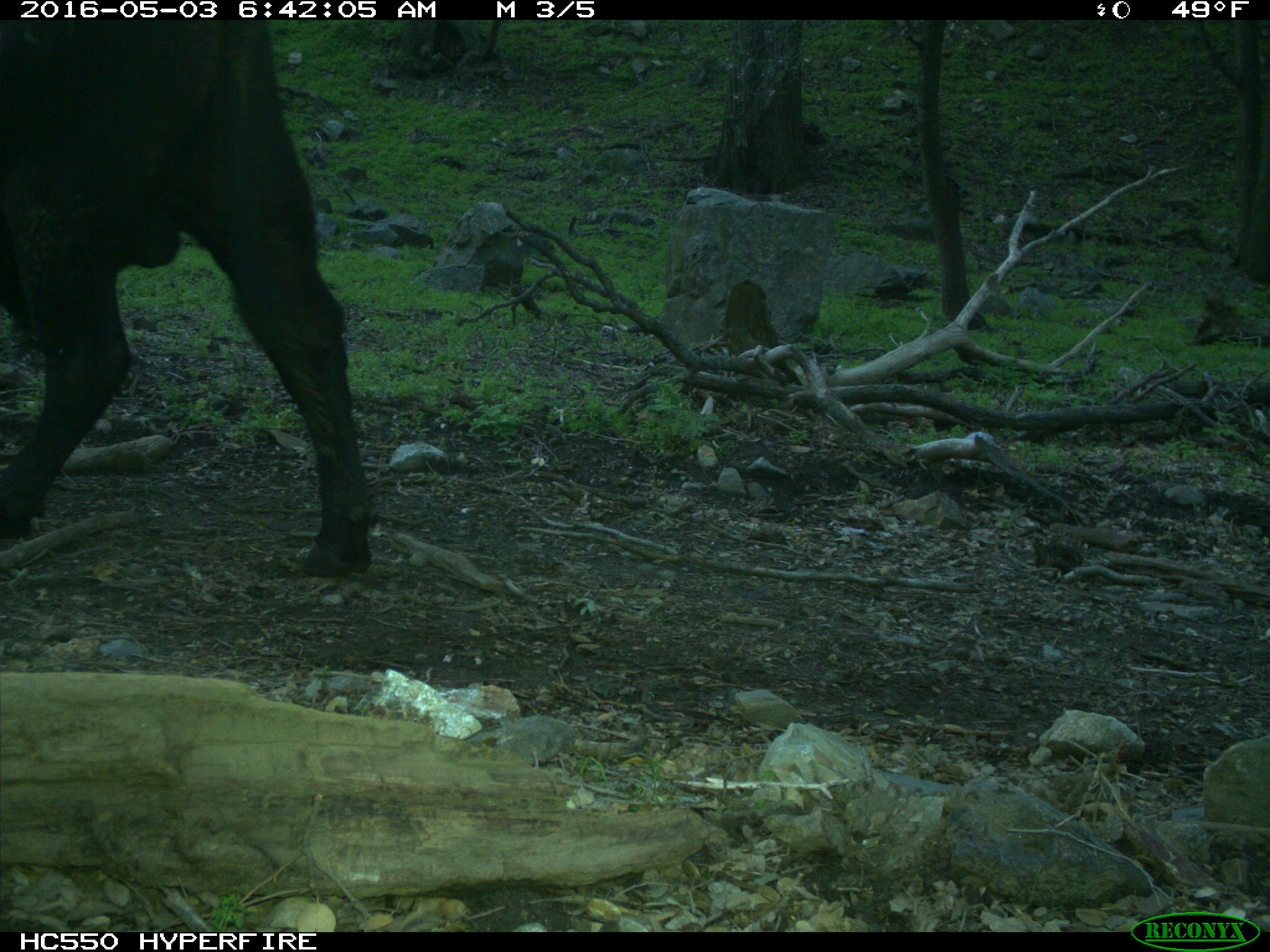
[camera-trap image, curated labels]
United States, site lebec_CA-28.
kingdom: Animalia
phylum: Chordata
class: Mammalia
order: Artiodactyla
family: Bovidae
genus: Bos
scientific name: Bos taurus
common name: domestic cow